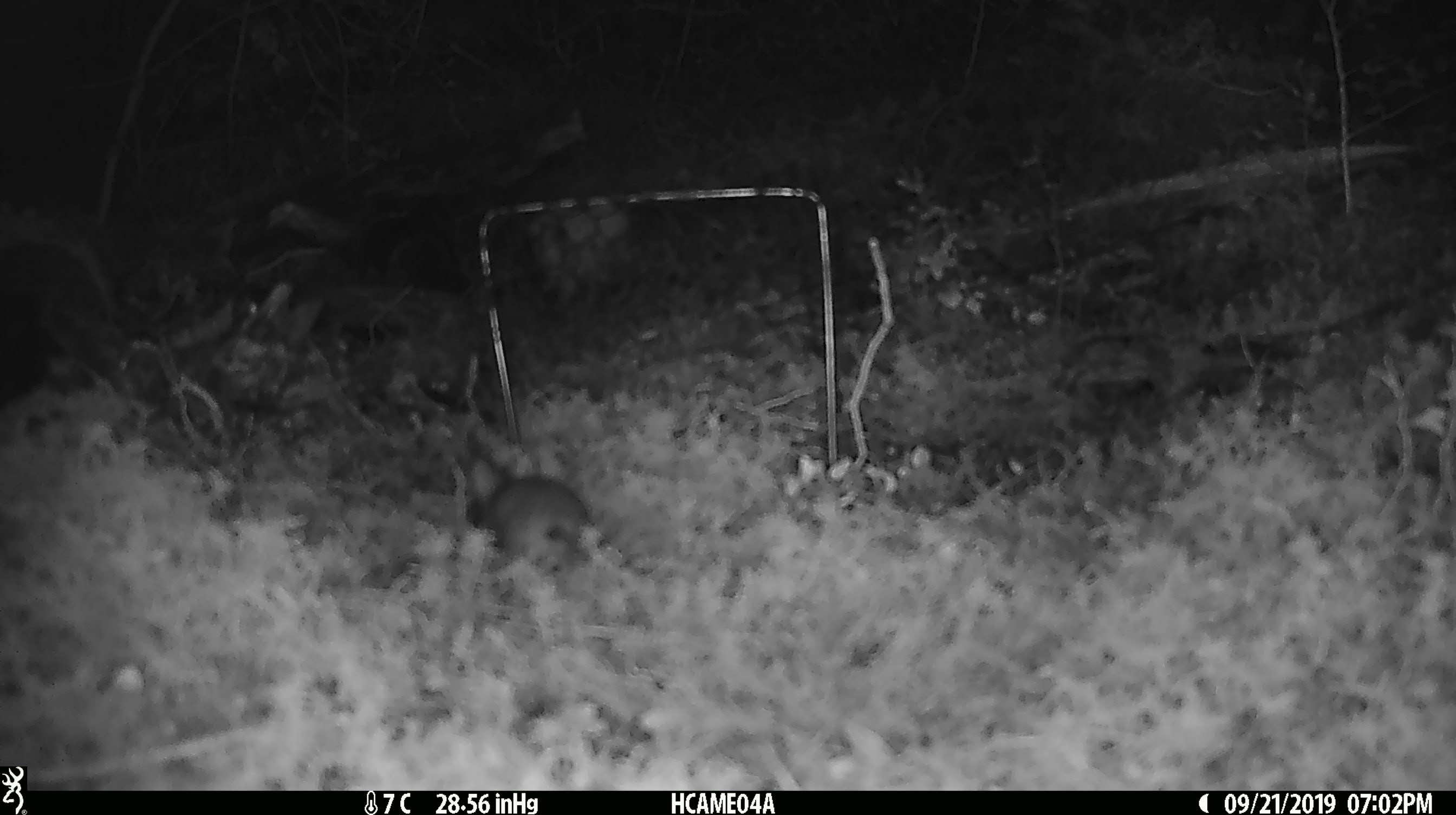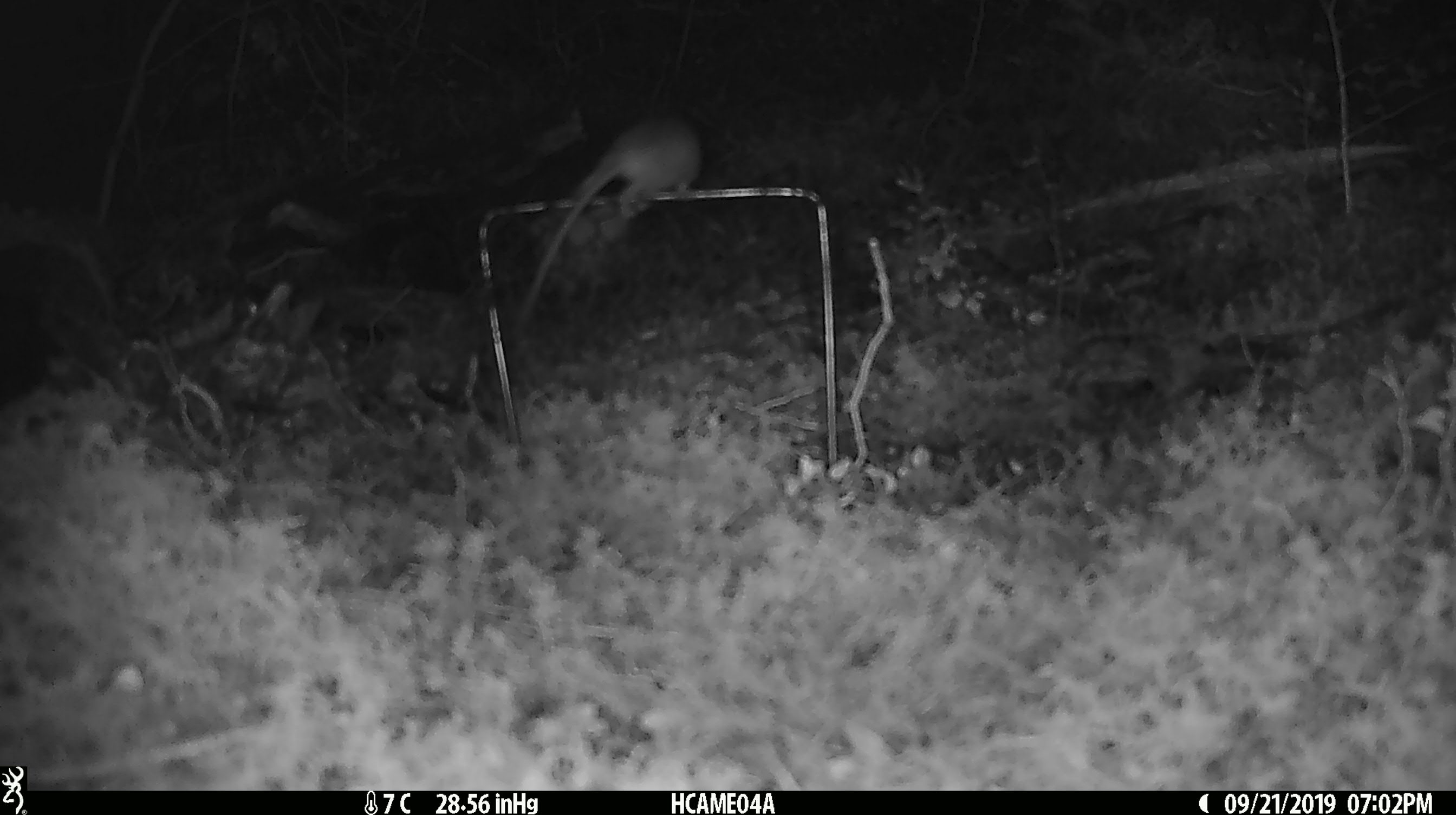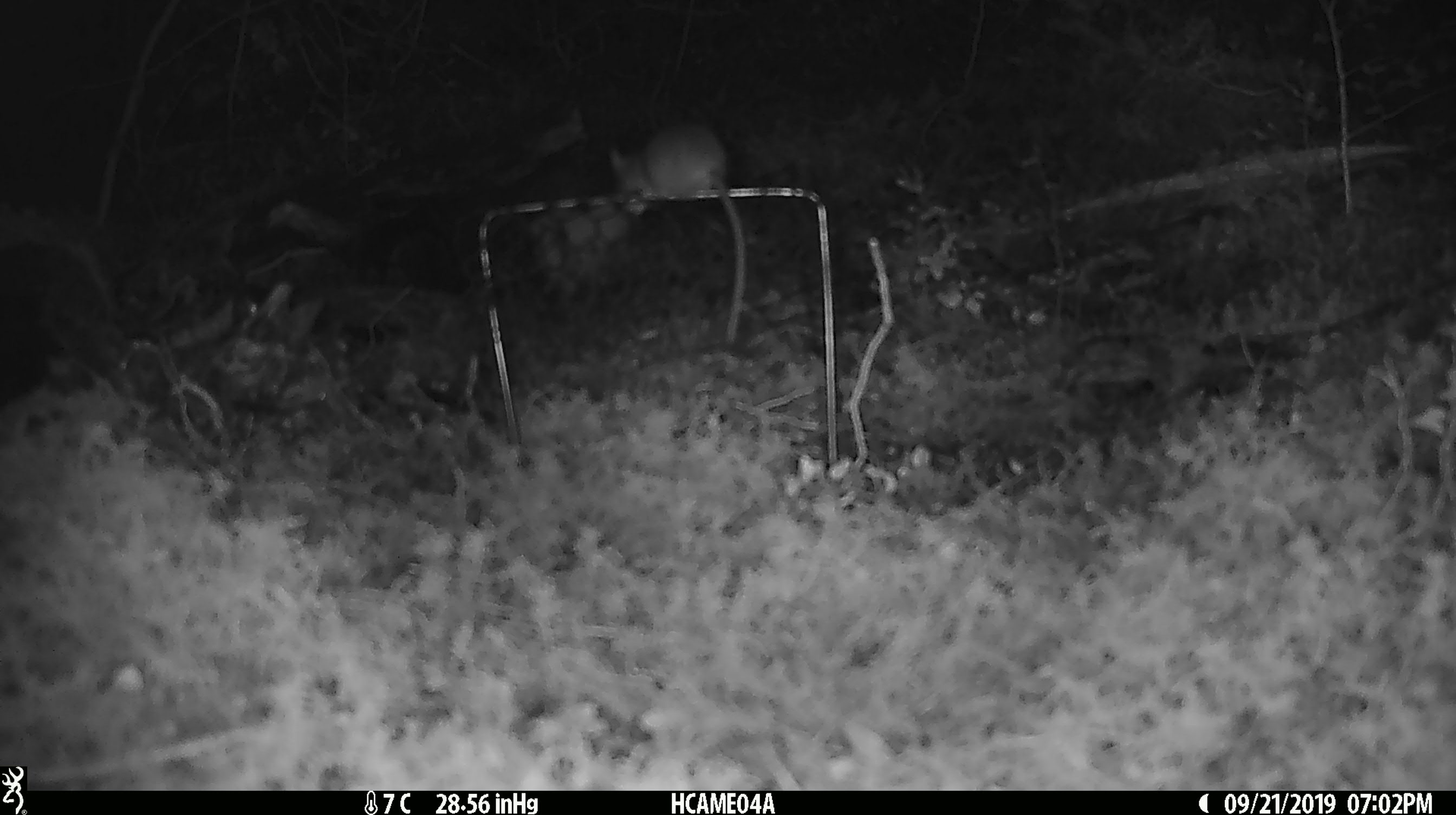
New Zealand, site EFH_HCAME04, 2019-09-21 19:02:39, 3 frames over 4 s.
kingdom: Animalia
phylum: Chordata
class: Mammalia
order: Rodentia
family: Muridae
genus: Mus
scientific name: Mus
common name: mouse